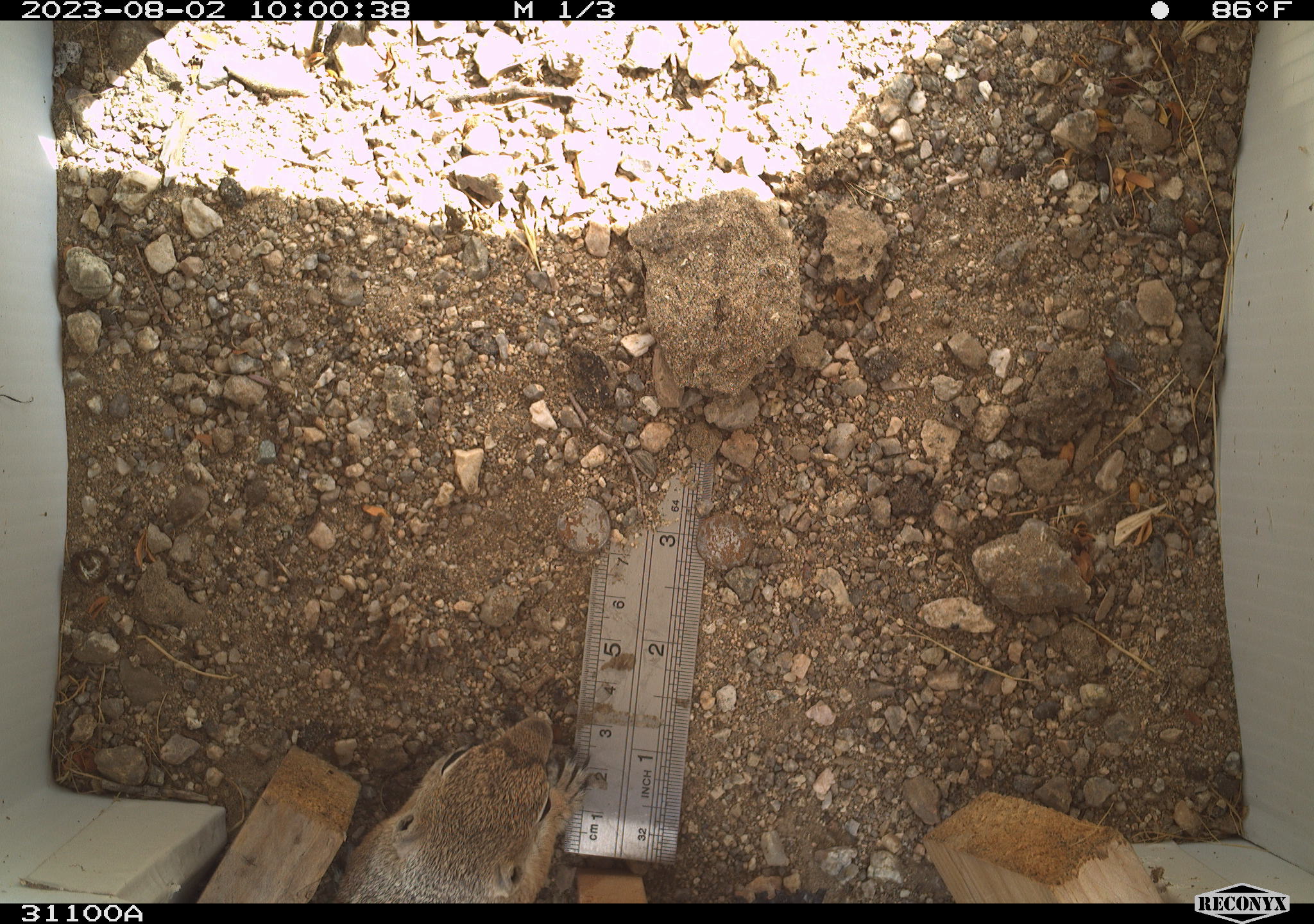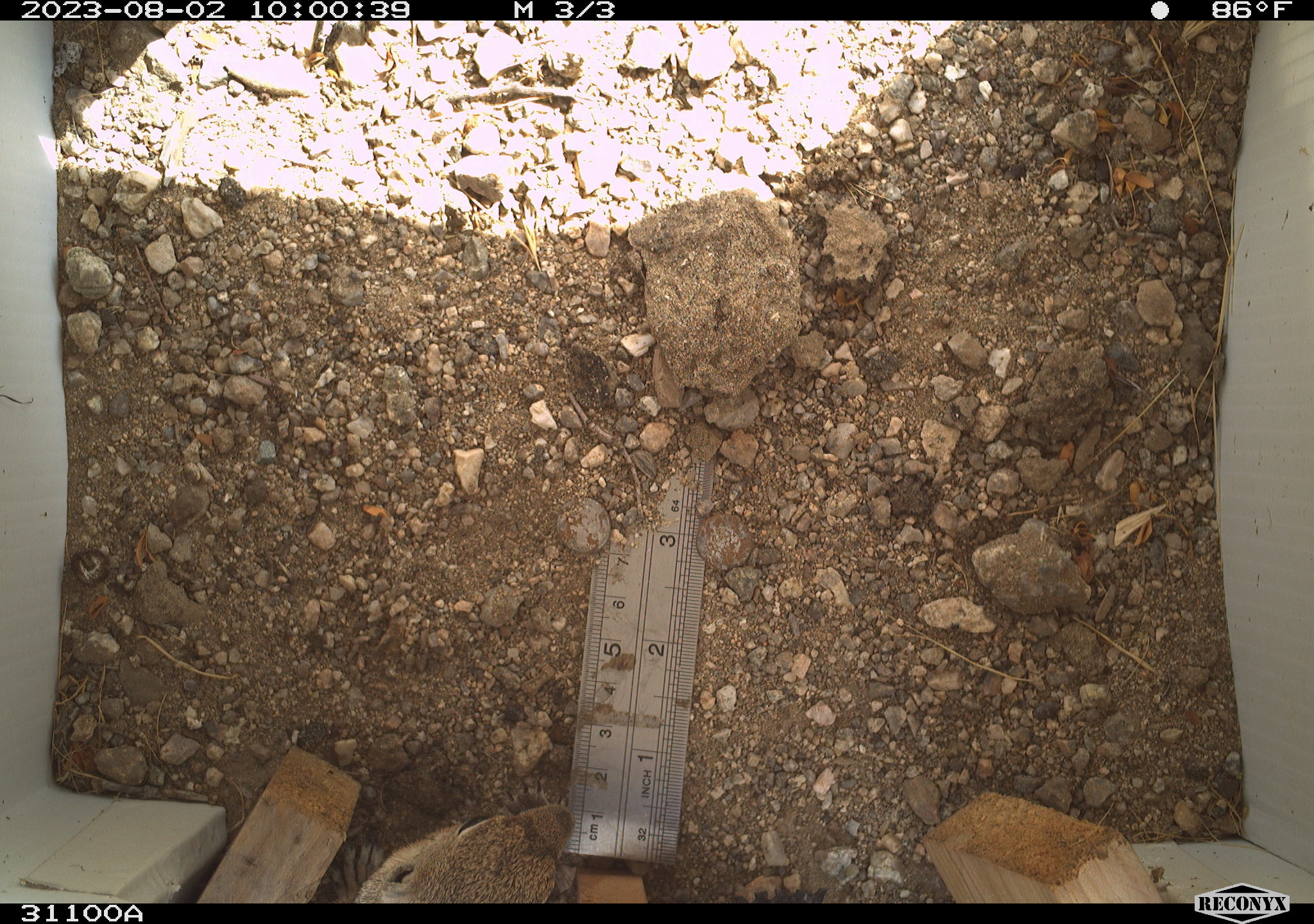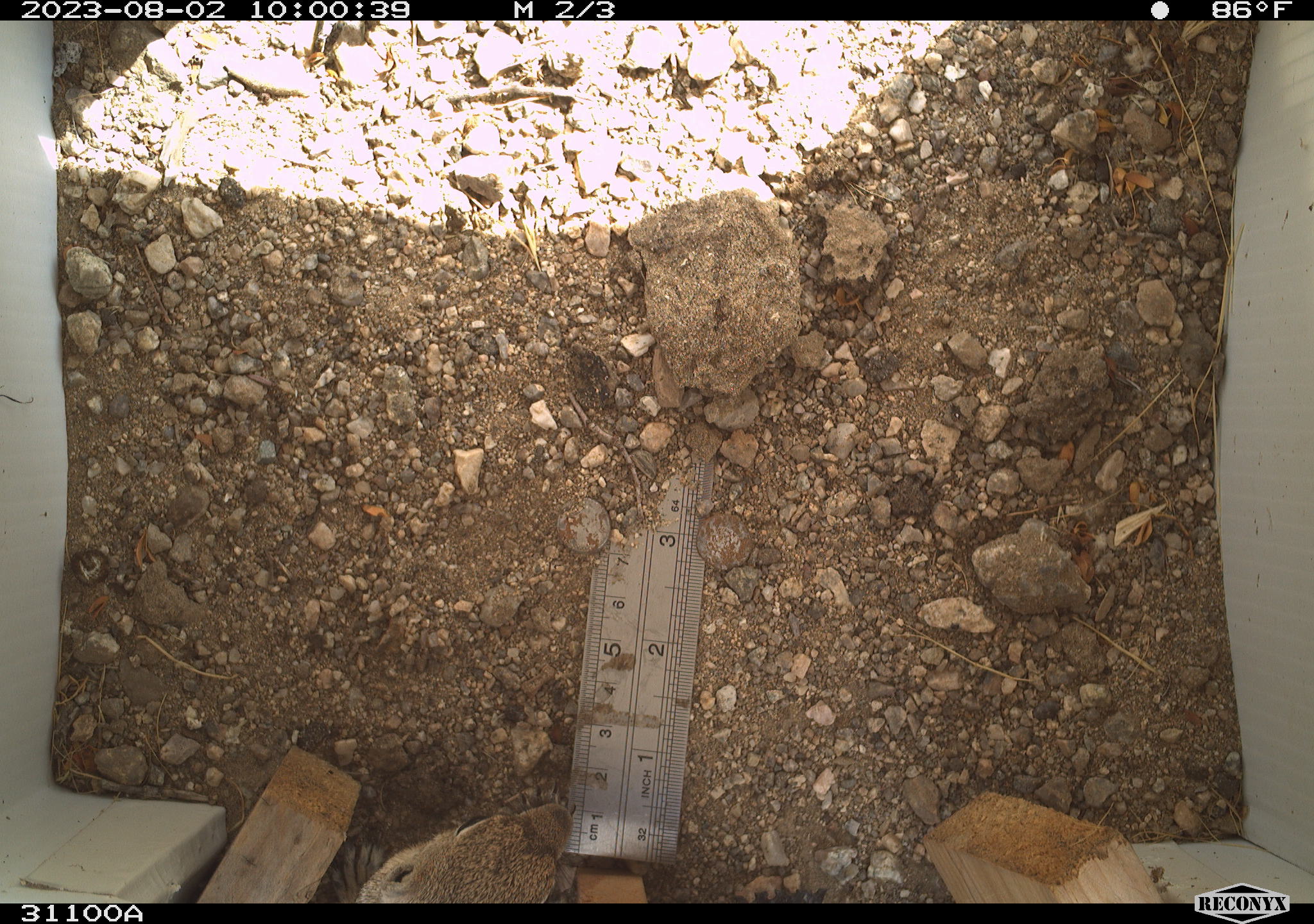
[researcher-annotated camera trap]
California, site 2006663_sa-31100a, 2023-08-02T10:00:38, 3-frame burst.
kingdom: Animalia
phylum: Chordata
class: Mammalia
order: Rodentia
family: Sciuridae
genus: Ammospermophilus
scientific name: Ammospermophilus leucurus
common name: white-tailed antelope squirrel